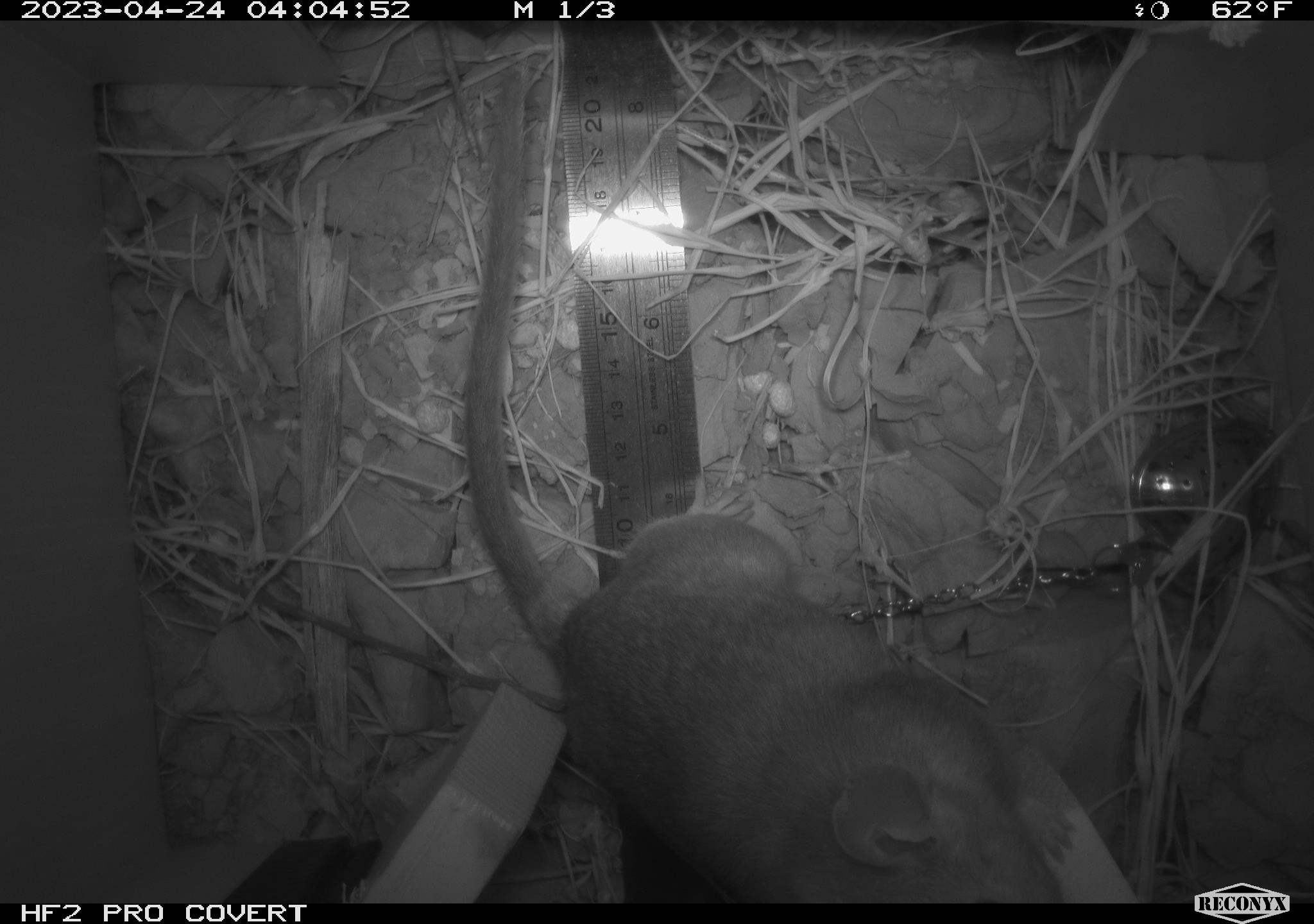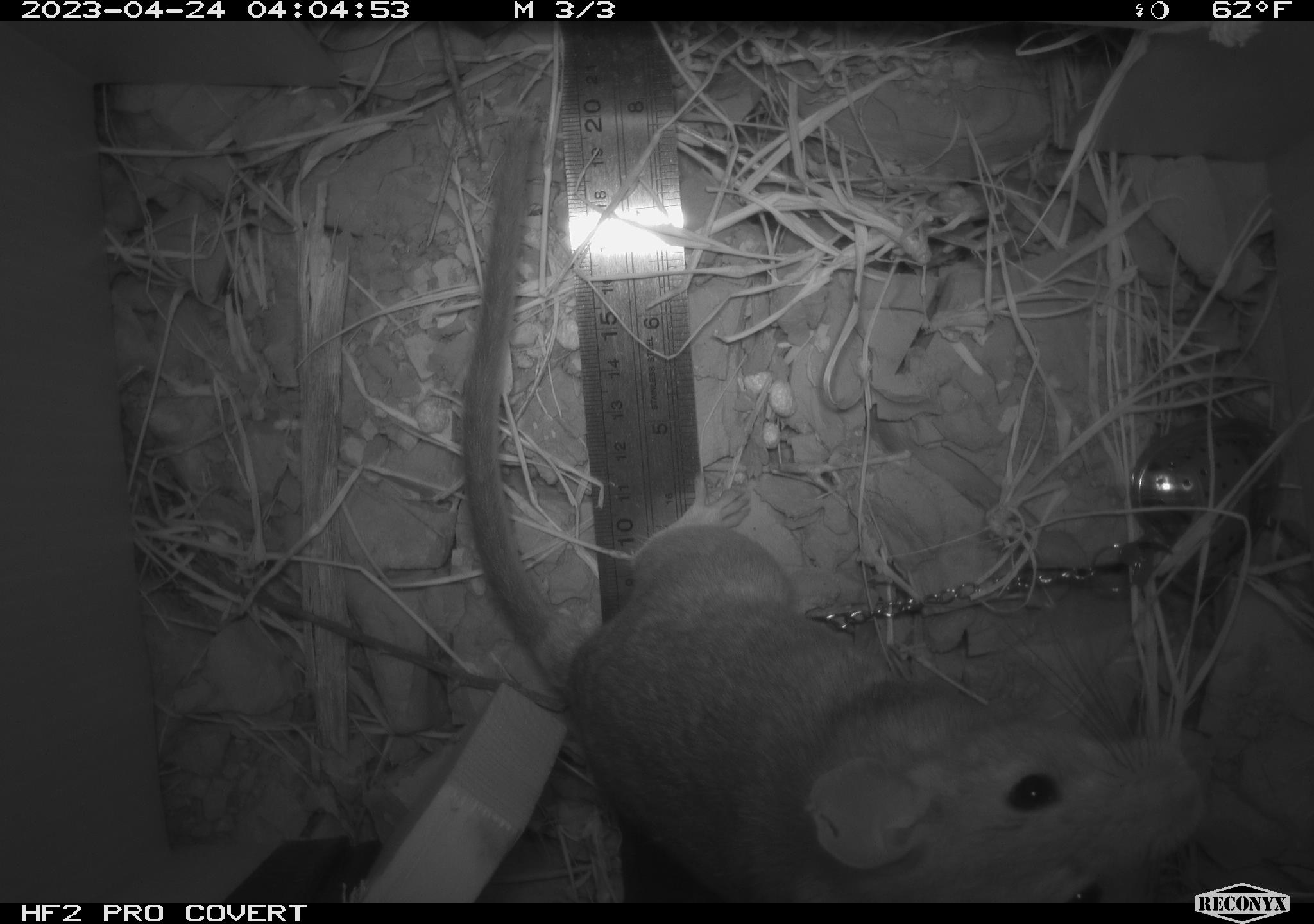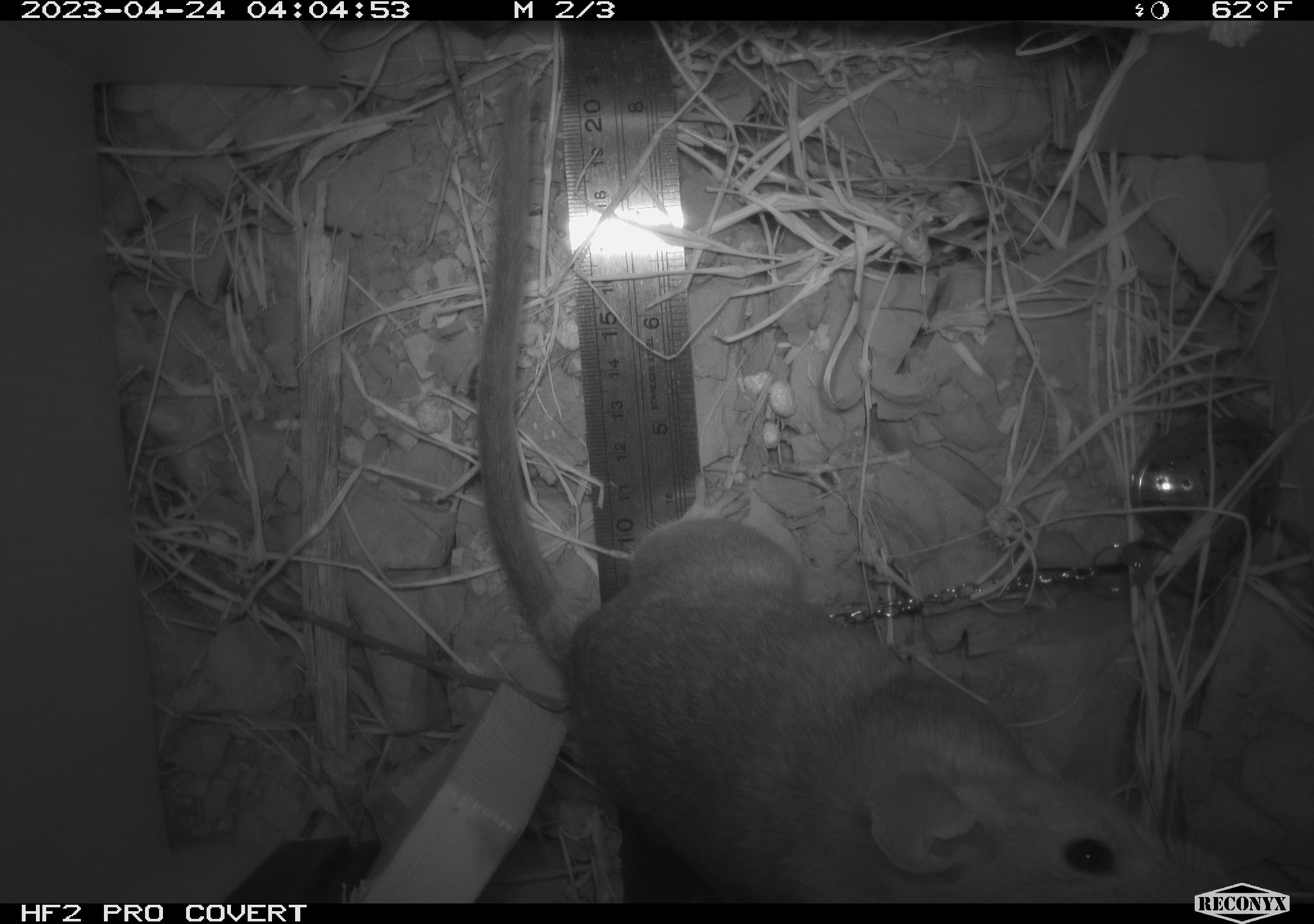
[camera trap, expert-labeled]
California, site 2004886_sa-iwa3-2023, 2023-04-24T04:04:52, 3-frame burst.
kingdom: Animalia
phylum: Chordata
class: Mammalia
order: Rodentia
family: Cricetidae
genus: Neotoma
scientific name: Neotoma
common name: pack rat or woodrat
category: neotoma species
Neotoma species (pack rat or woodrat) (Neotoma).